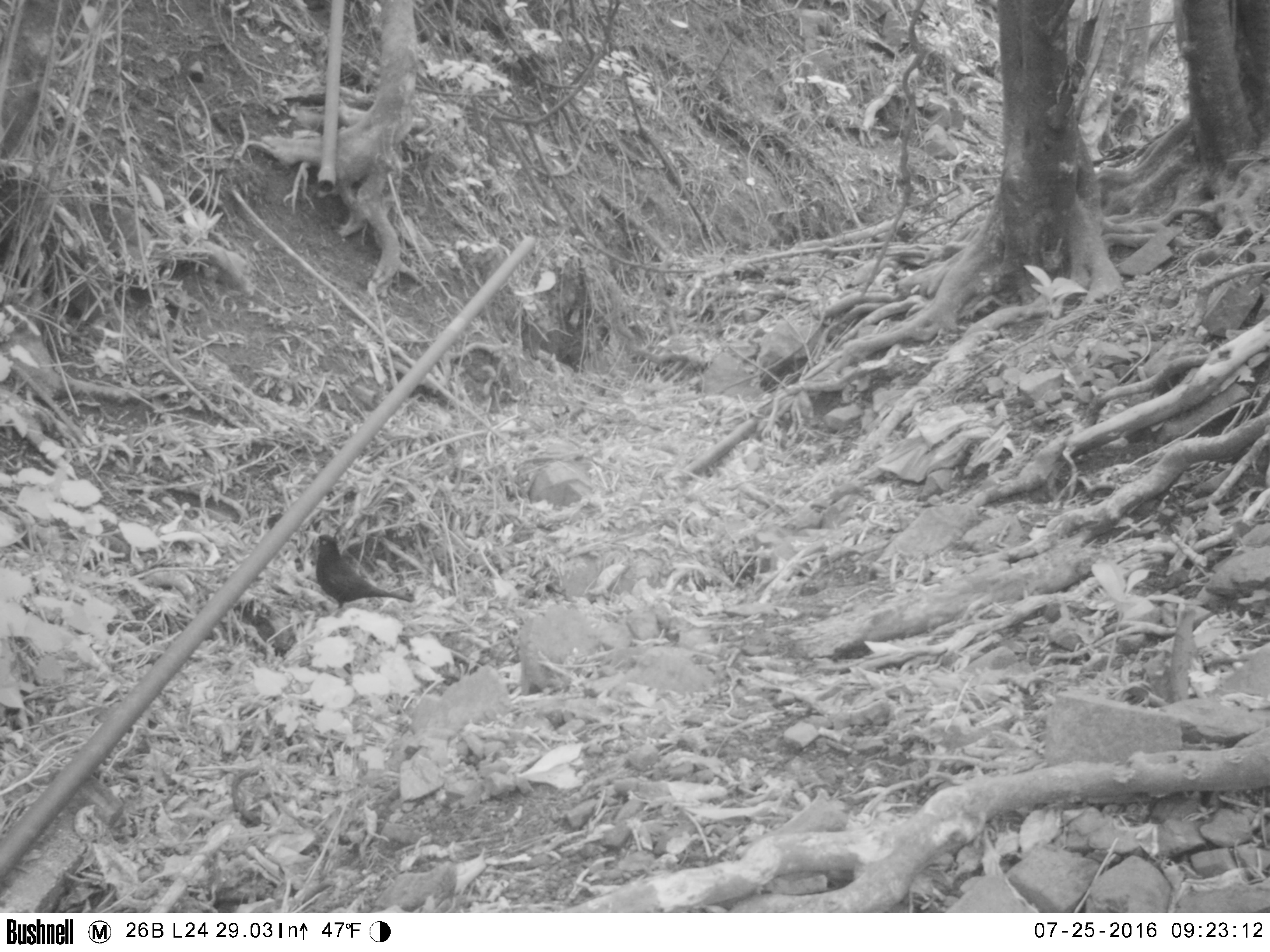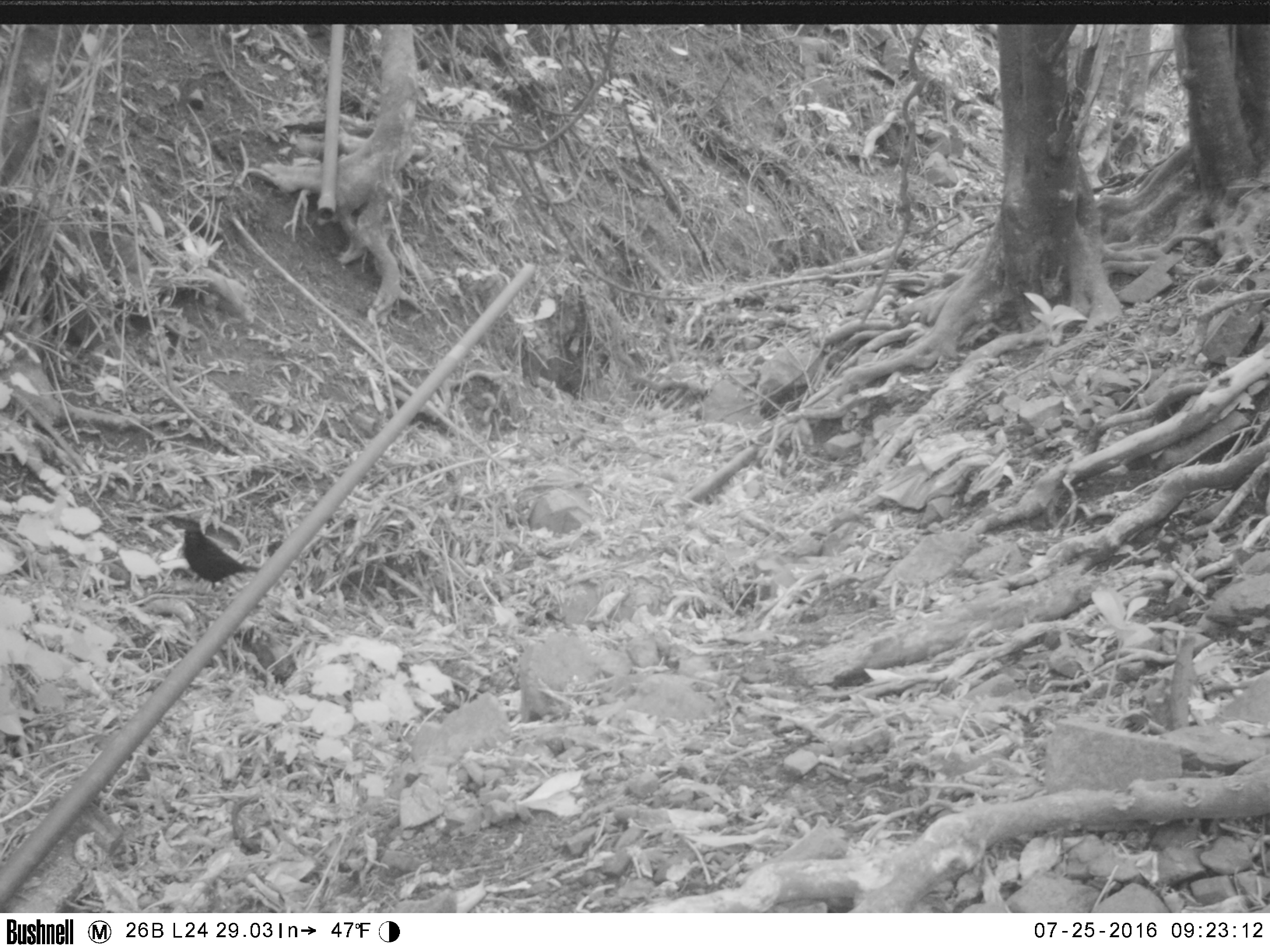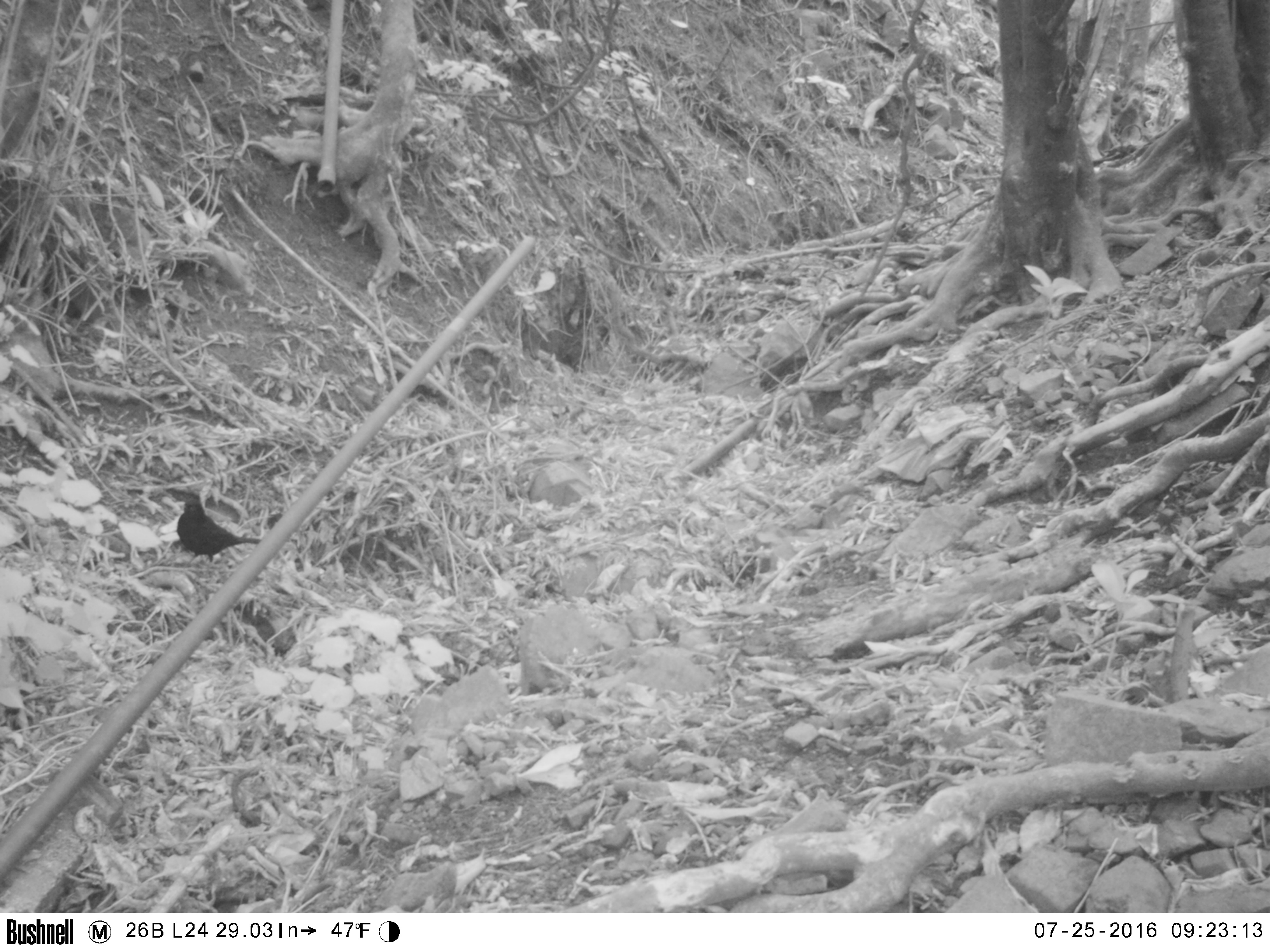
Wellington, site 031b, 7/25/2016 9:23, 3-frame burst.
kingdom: Animalia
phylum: Chordata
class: Aves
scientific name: Aves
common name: bird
Bird (Aves).